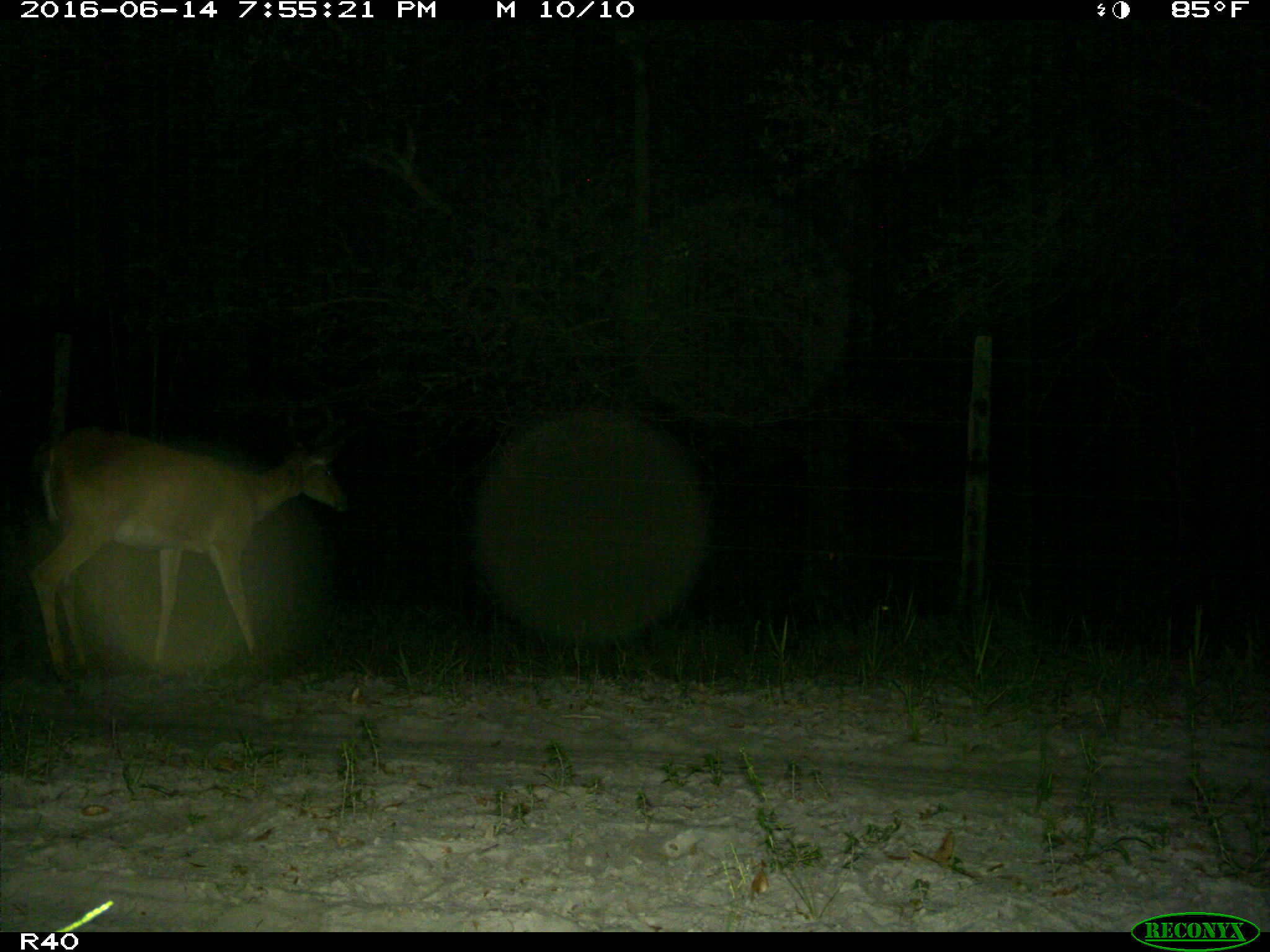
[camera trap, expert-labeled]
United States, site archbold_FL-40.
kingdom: Animalia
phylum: Chordata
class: Mammalia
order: Artiodactyla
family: Cervidae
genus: Odocoileus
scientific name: Odocoileus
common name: deer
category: unidentified deer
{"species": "unidentified deer (deer) (Odocoileus)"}